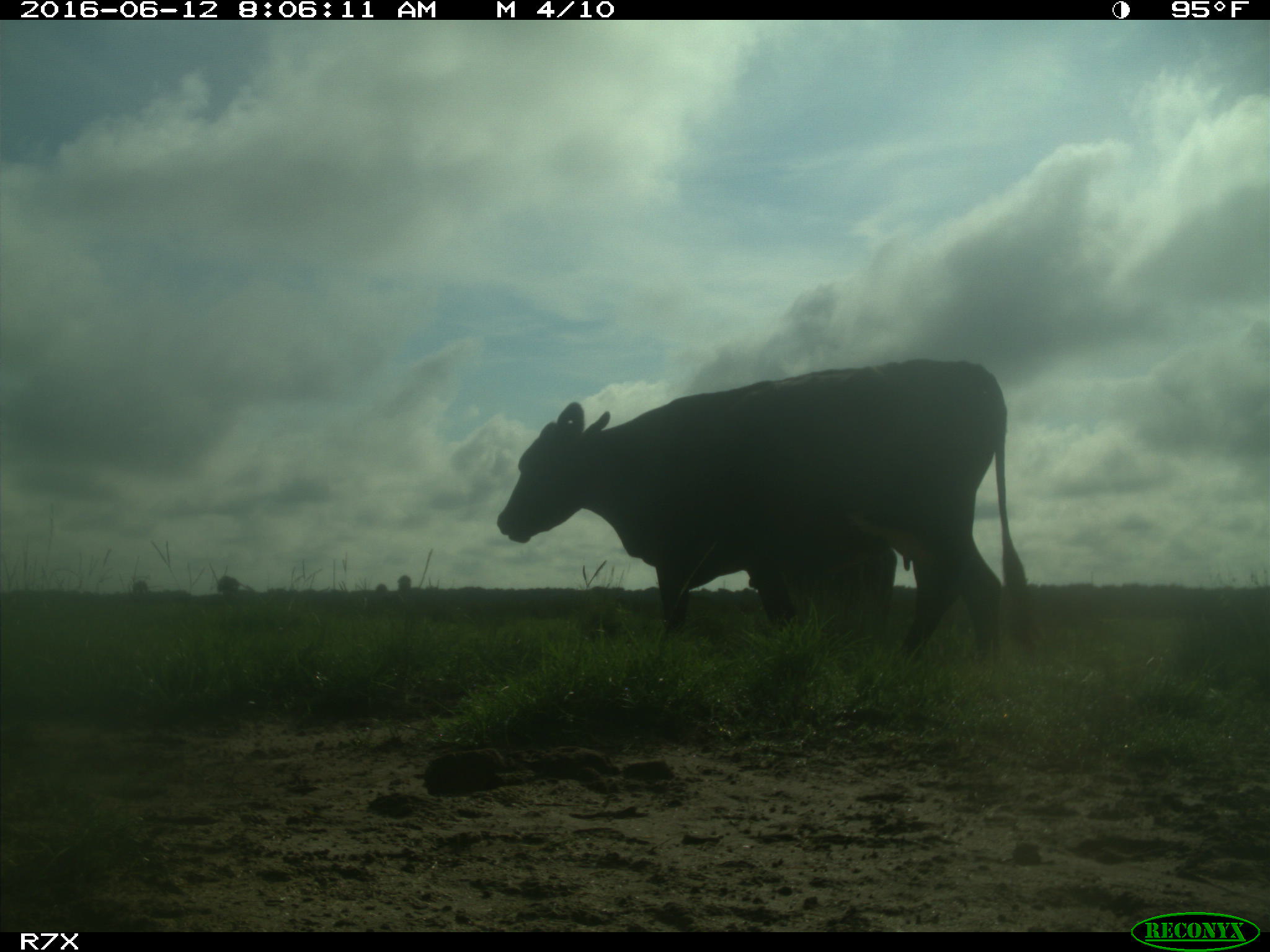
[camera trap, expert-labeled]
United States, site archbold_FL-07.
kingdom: Animalia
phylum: Chordata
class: Mammalia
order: Artiodactyla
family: Bovidae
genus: Bos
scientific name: Bos taurus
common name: domestic cow